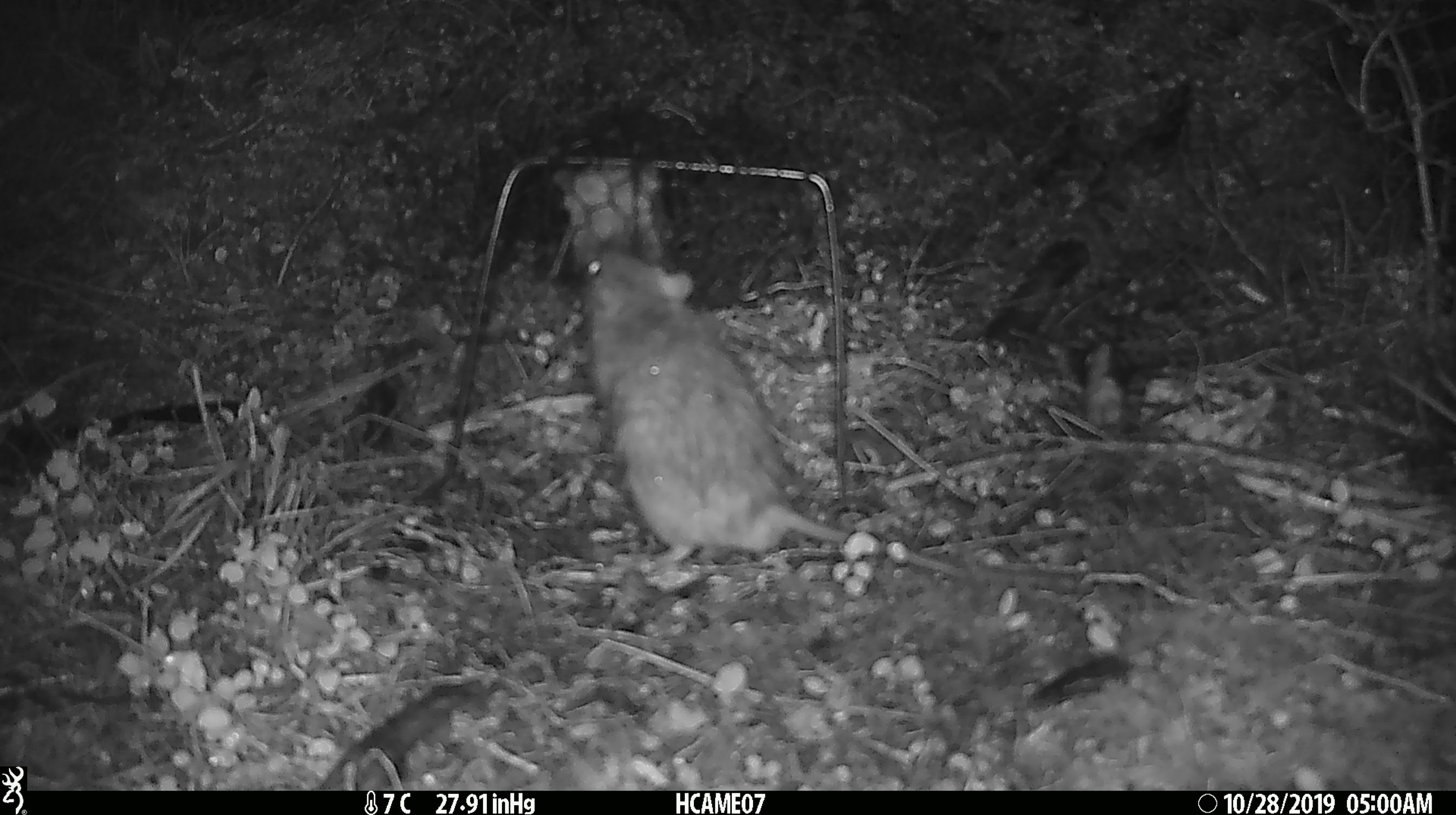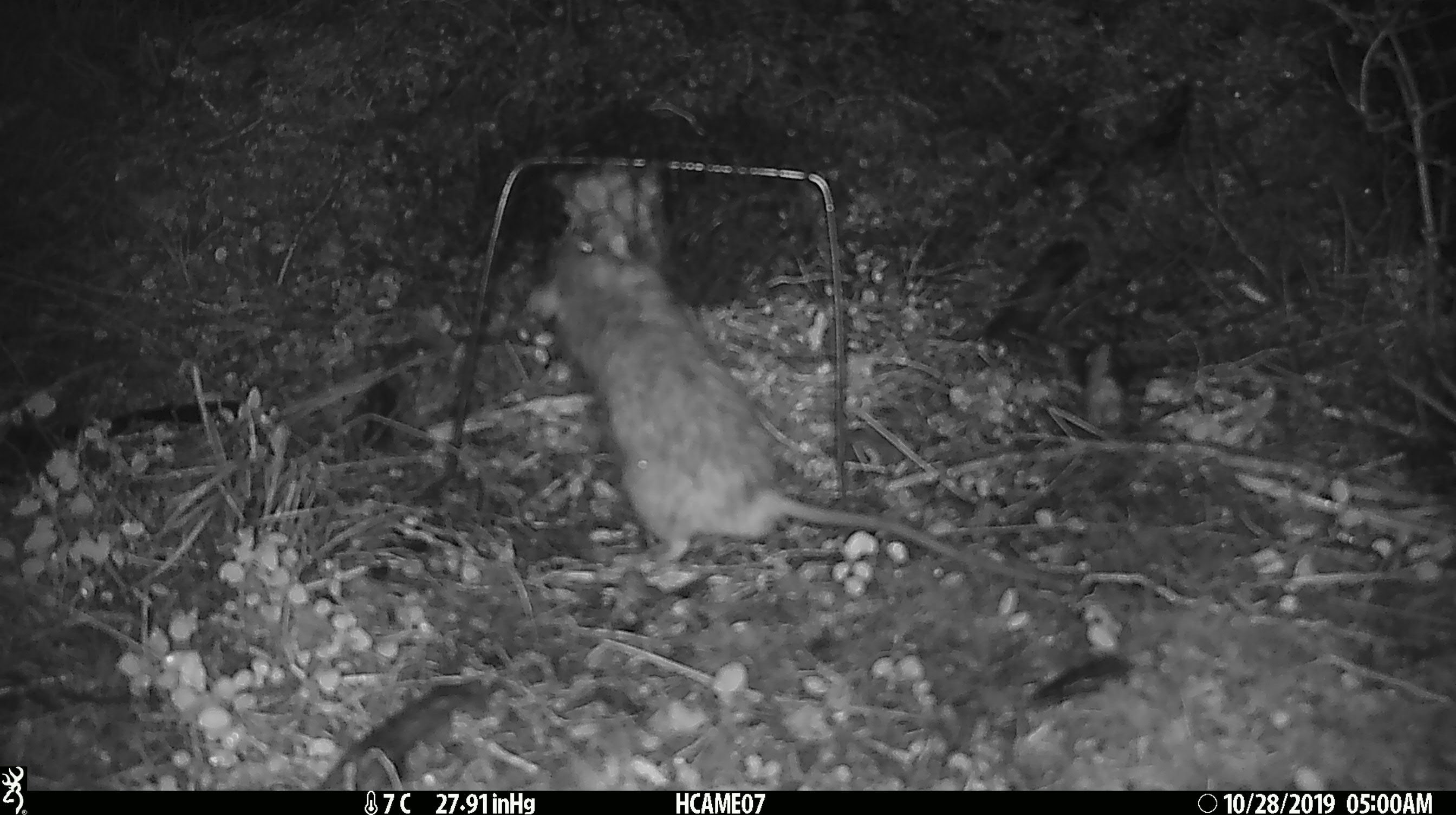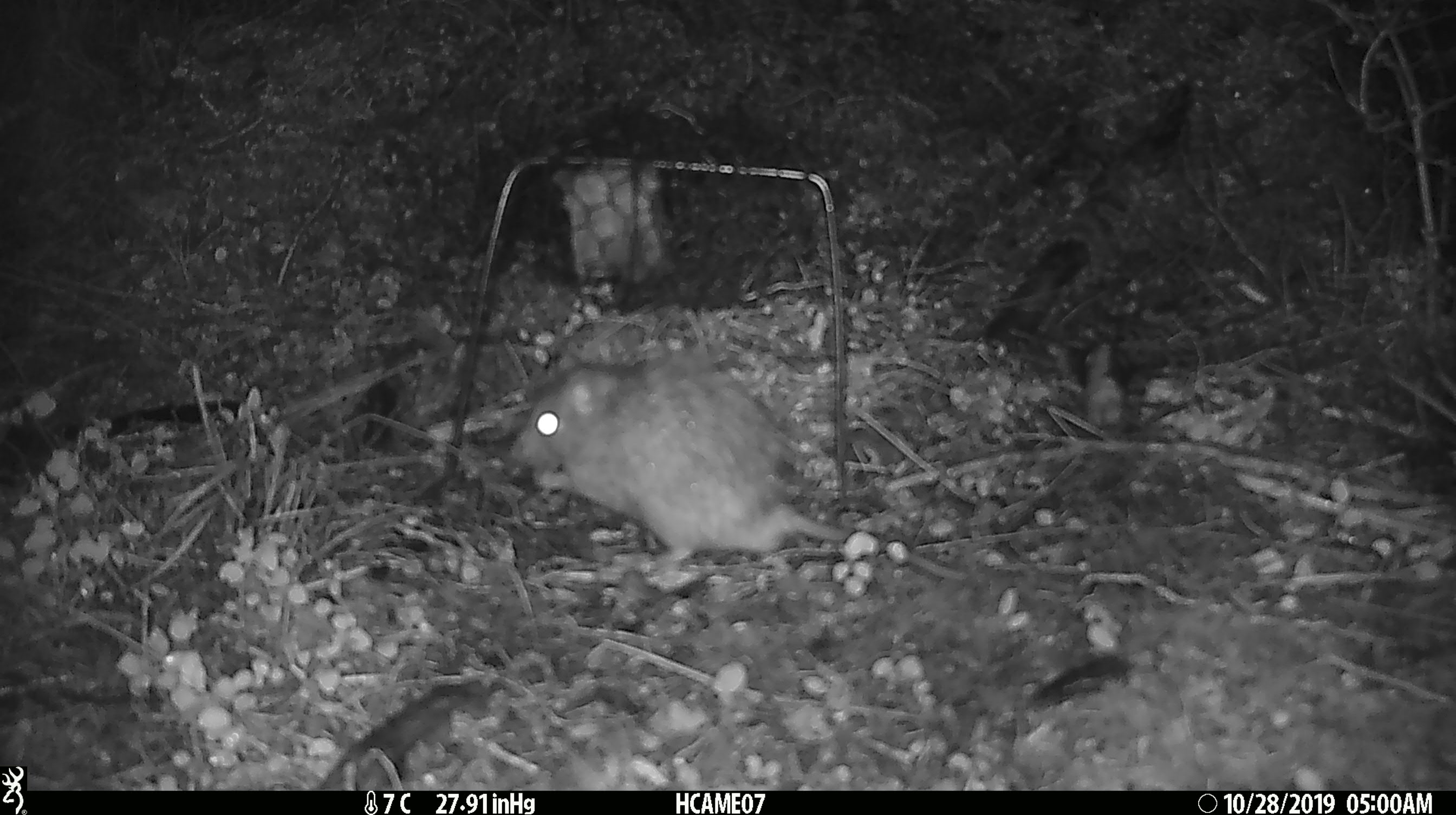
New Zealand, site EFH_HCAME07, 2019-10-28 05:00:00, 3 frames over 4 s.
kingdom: Animalia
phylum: Chordata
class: Mammalia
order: Rodentia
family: Muridae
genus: Rattus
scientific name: Rattus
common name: rat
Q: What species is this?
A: Rat (Rattus).